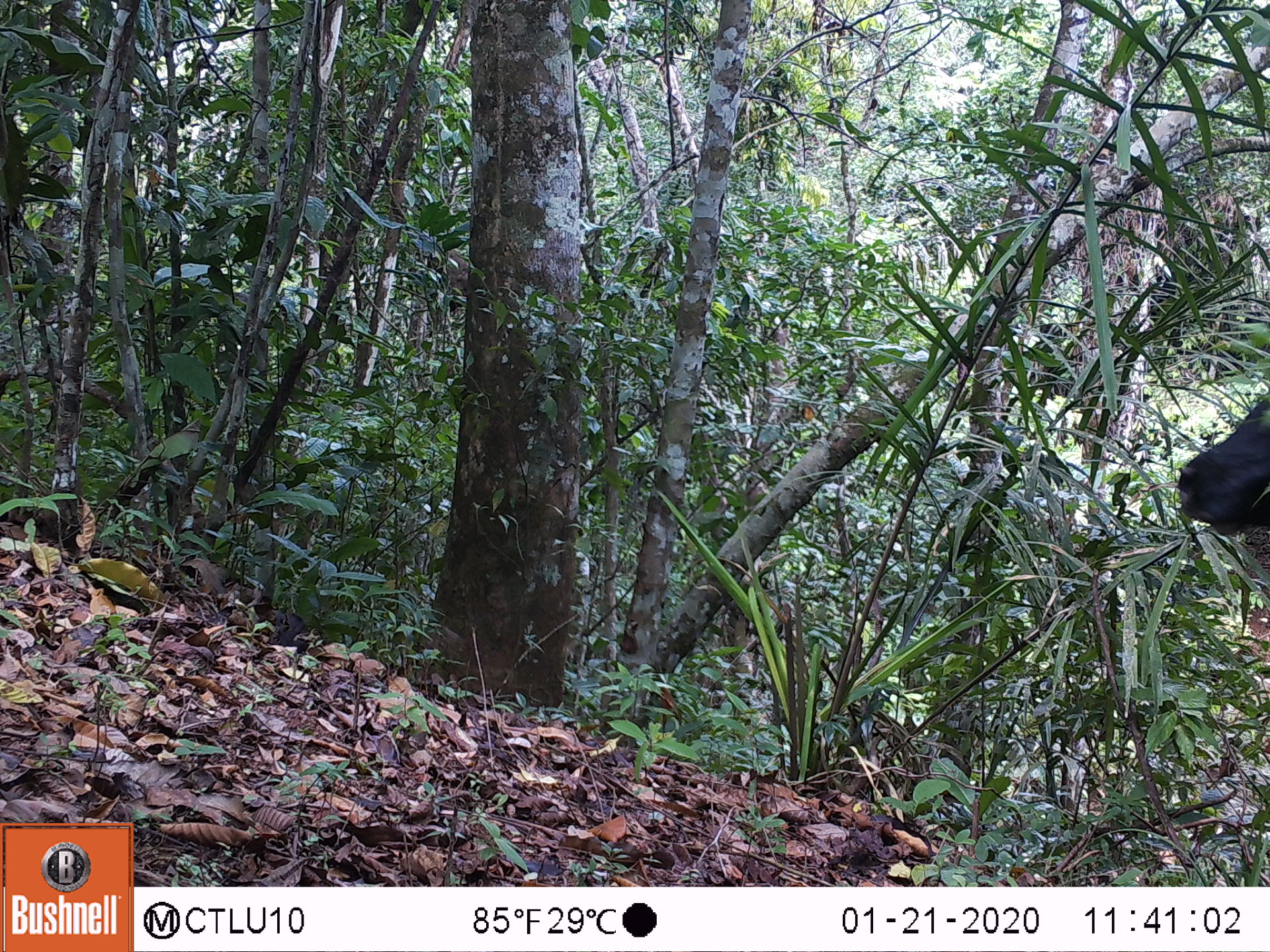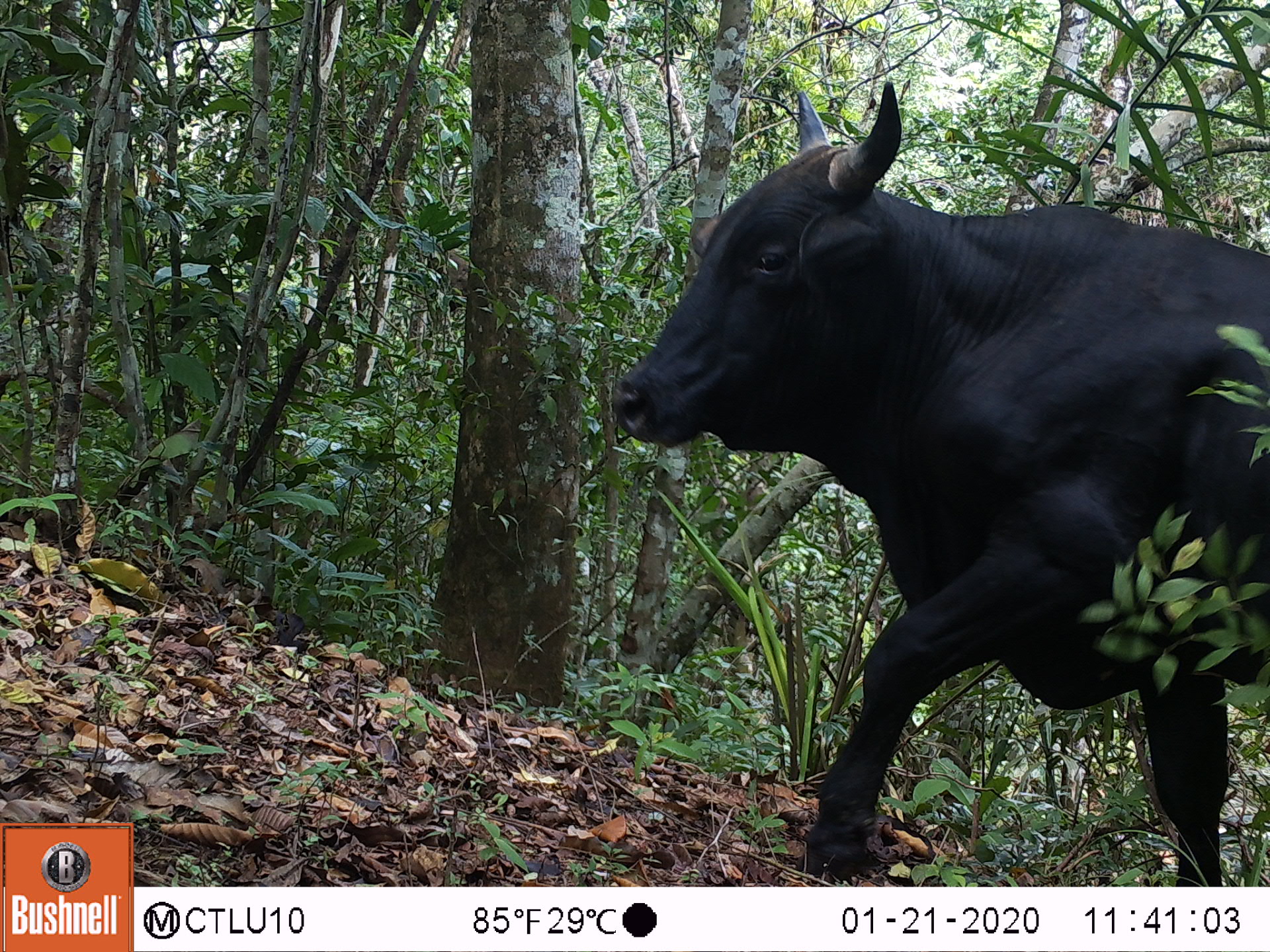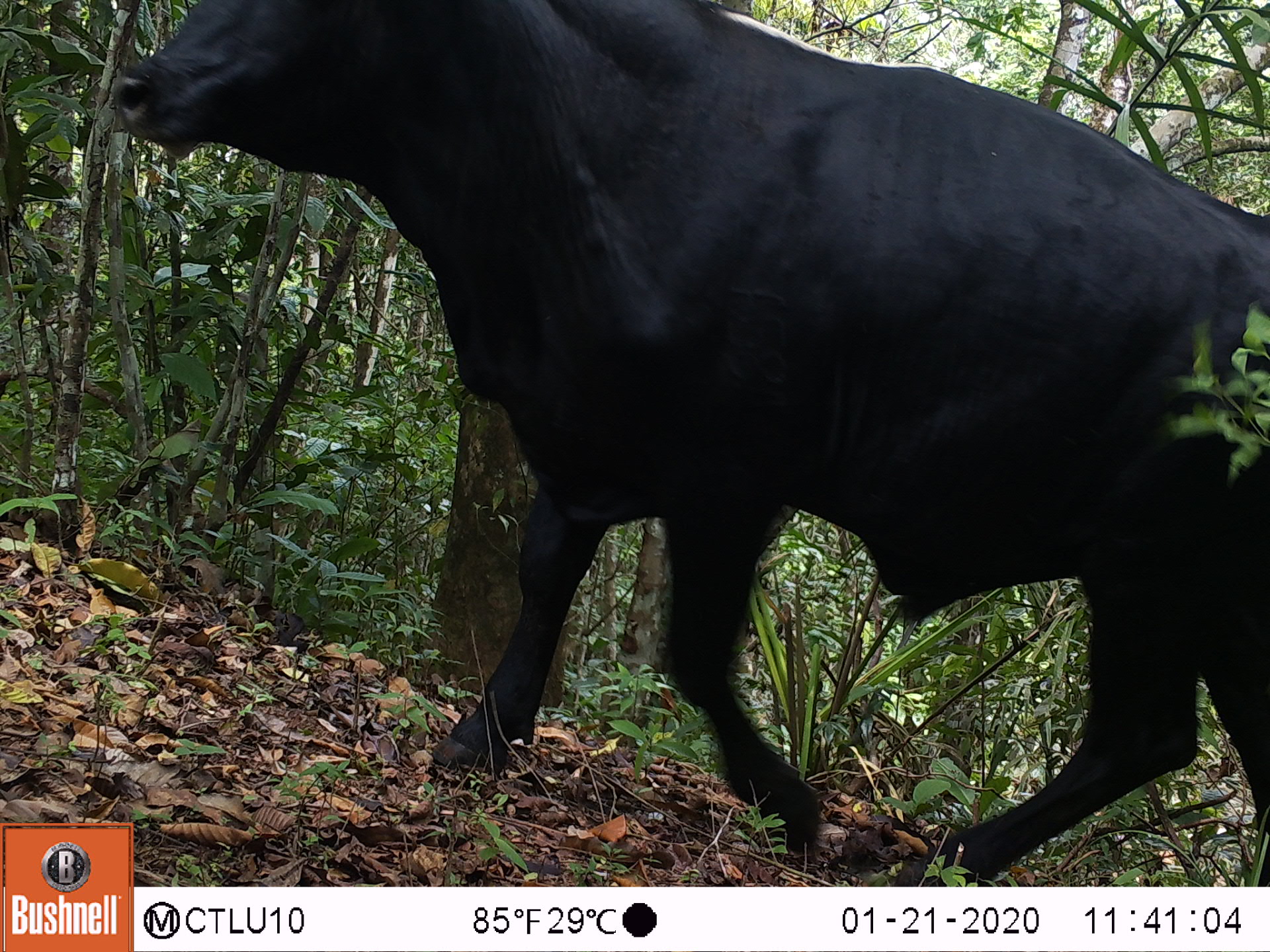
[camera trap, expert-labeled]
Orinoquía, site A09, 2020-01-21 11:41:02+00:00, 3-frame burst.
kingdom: Animalia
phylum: Chordata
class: Mammalia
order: Artiodactyla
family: Bovidae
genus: Bos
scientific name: Bos taurus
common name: cow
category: cattle